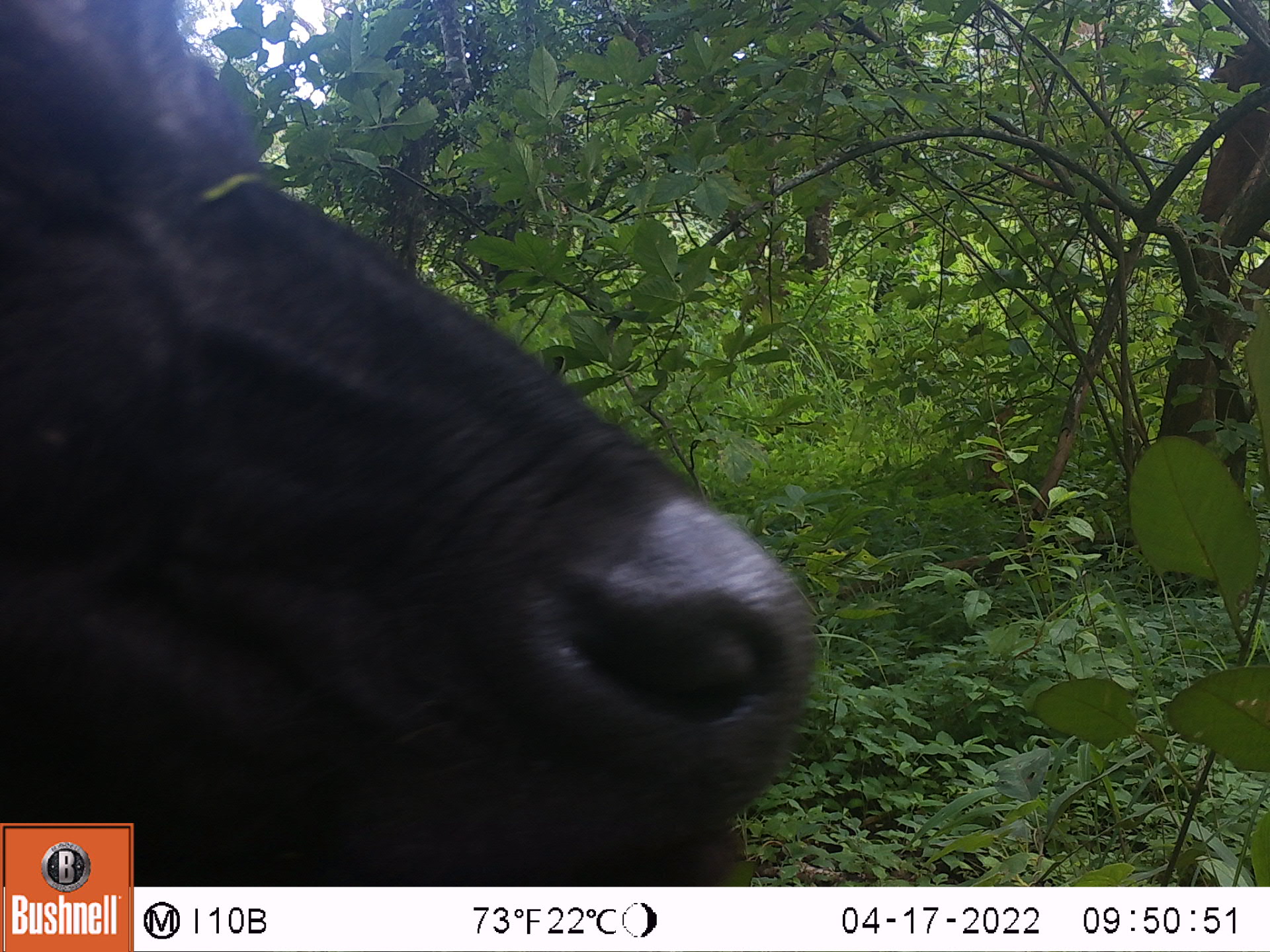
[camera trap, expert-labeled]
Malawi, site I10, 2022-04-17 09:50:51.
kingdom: Animalia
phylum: Chordata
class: Mammalia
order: Artiodactyla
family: Bovidae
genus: Syncerus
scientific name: Syncerus caffer caffer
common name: cape buffalo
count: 1